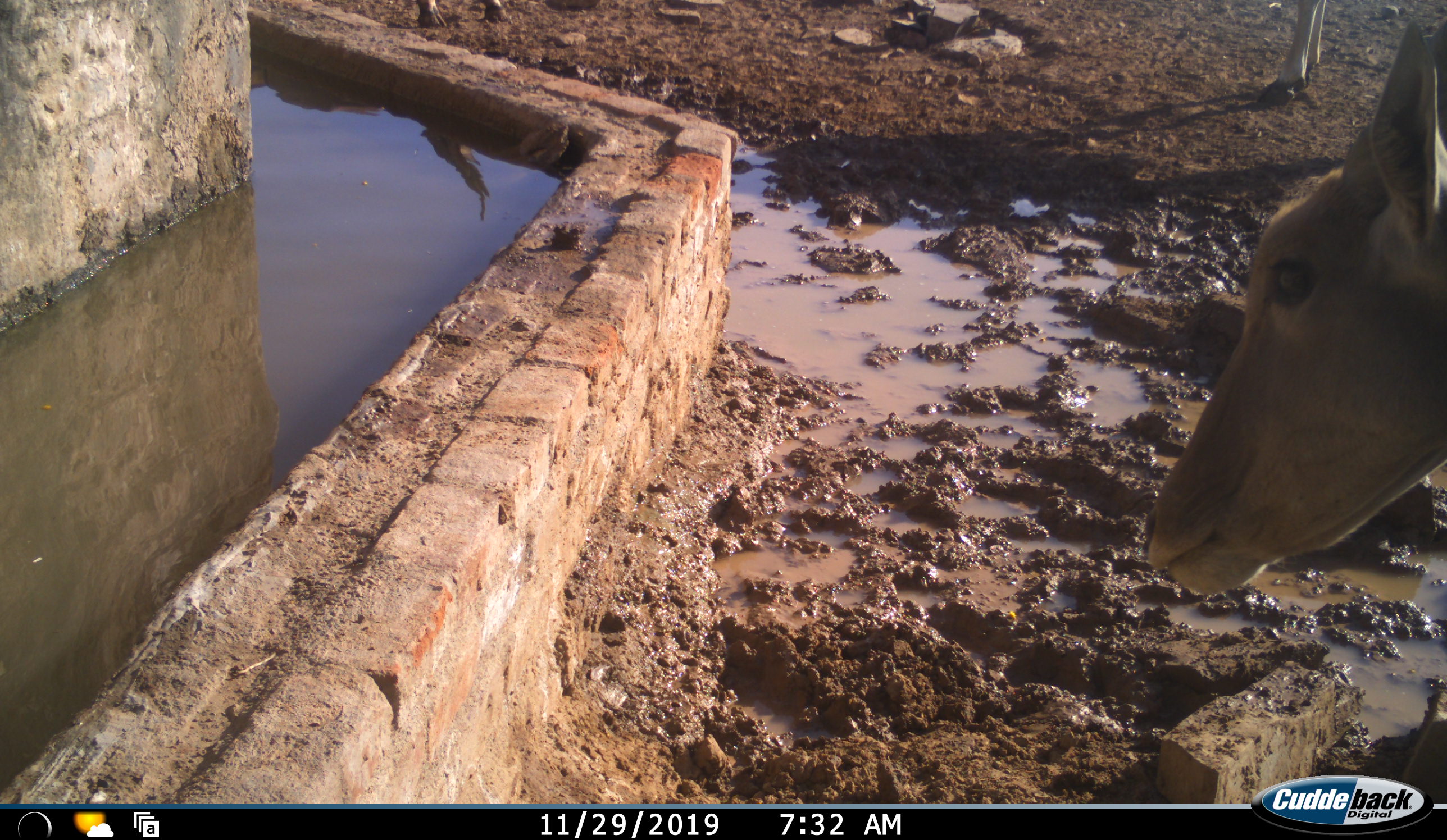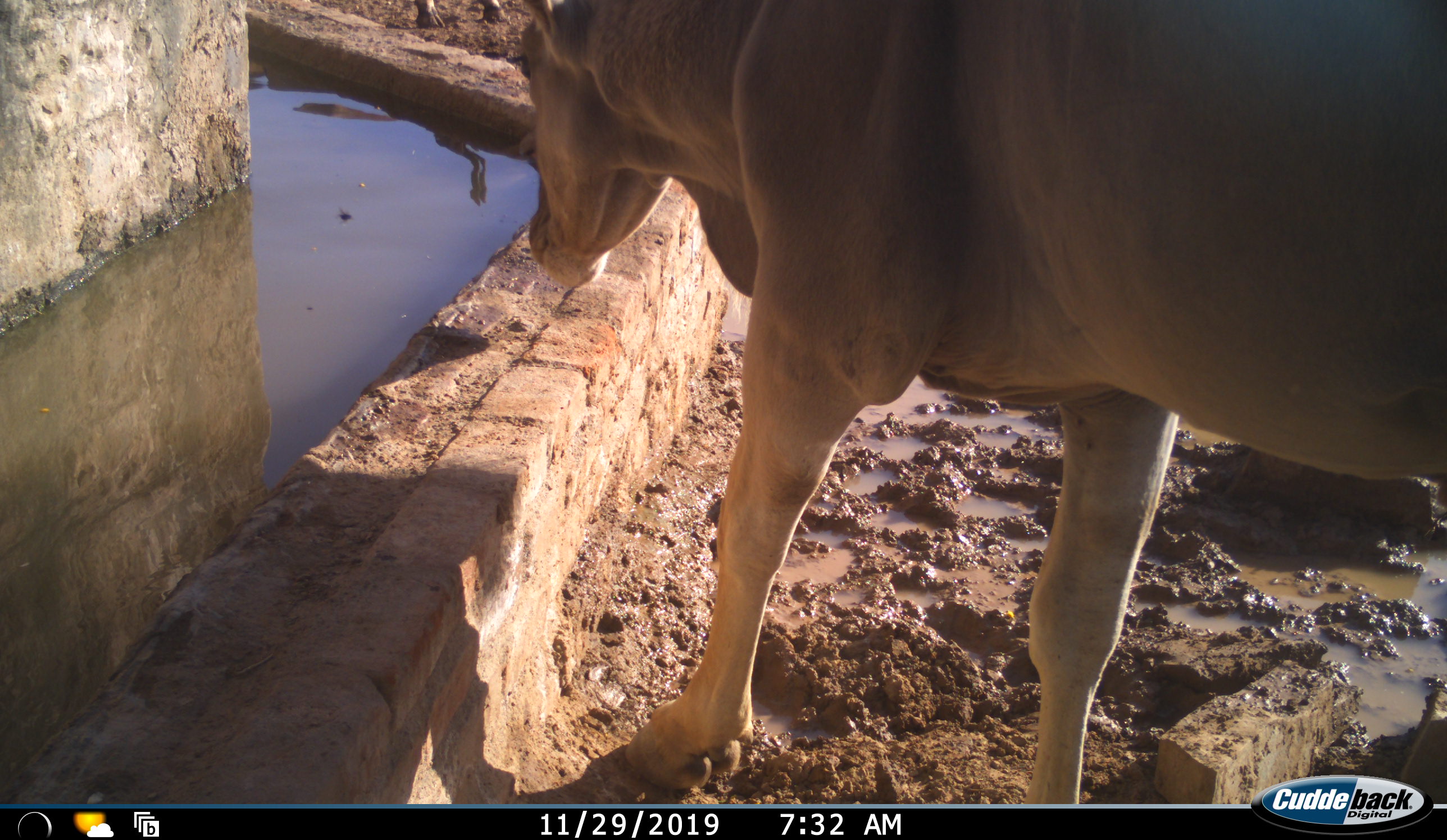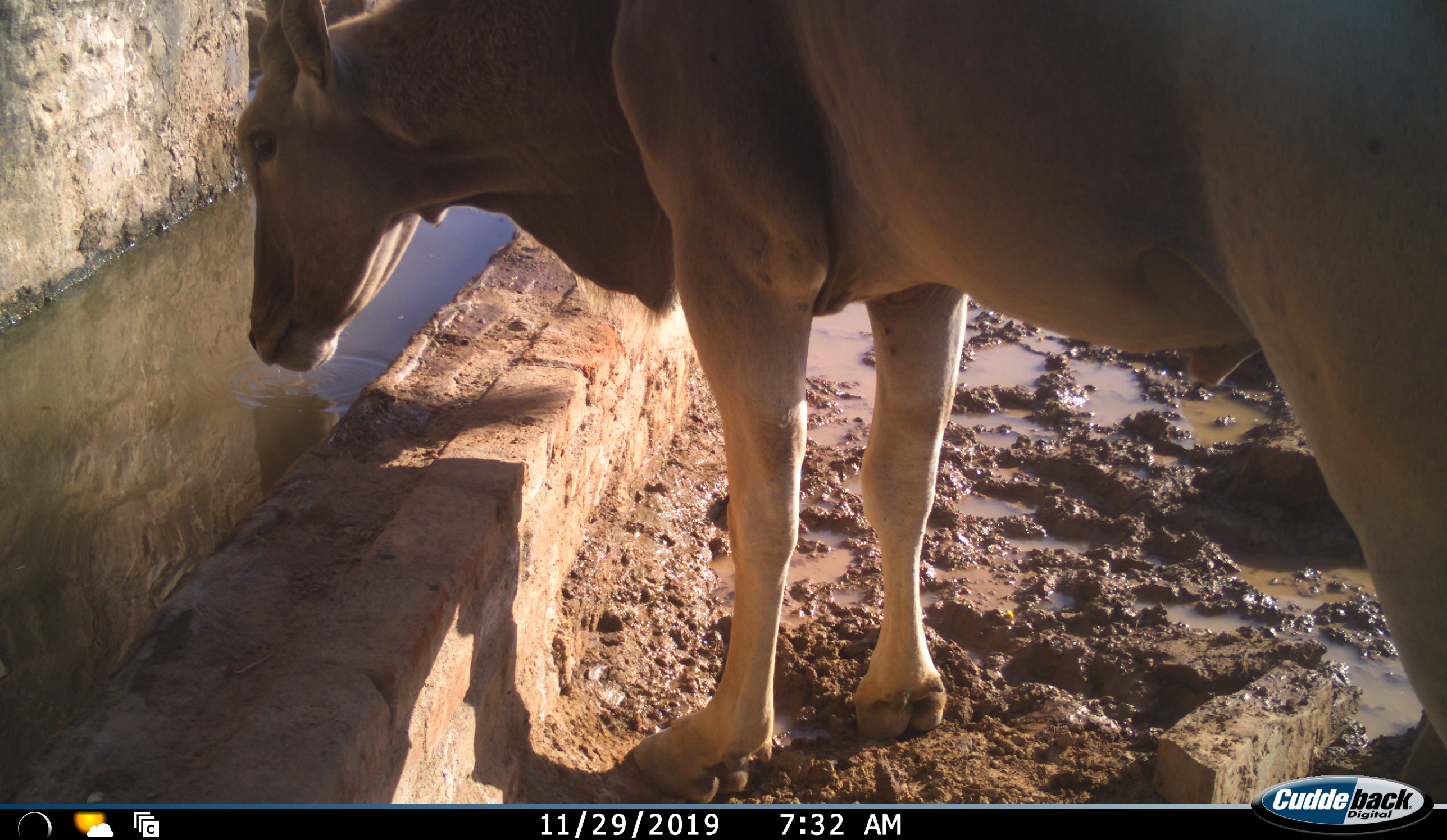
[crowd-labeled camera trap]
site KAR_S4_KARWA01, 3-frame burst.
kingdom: Animalia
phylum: Chordata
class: Mammalia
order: Artiodactyla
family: Bovidae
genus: Tragelaphus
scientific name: Tragelaphus oryx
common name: eland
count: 1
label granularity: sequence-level